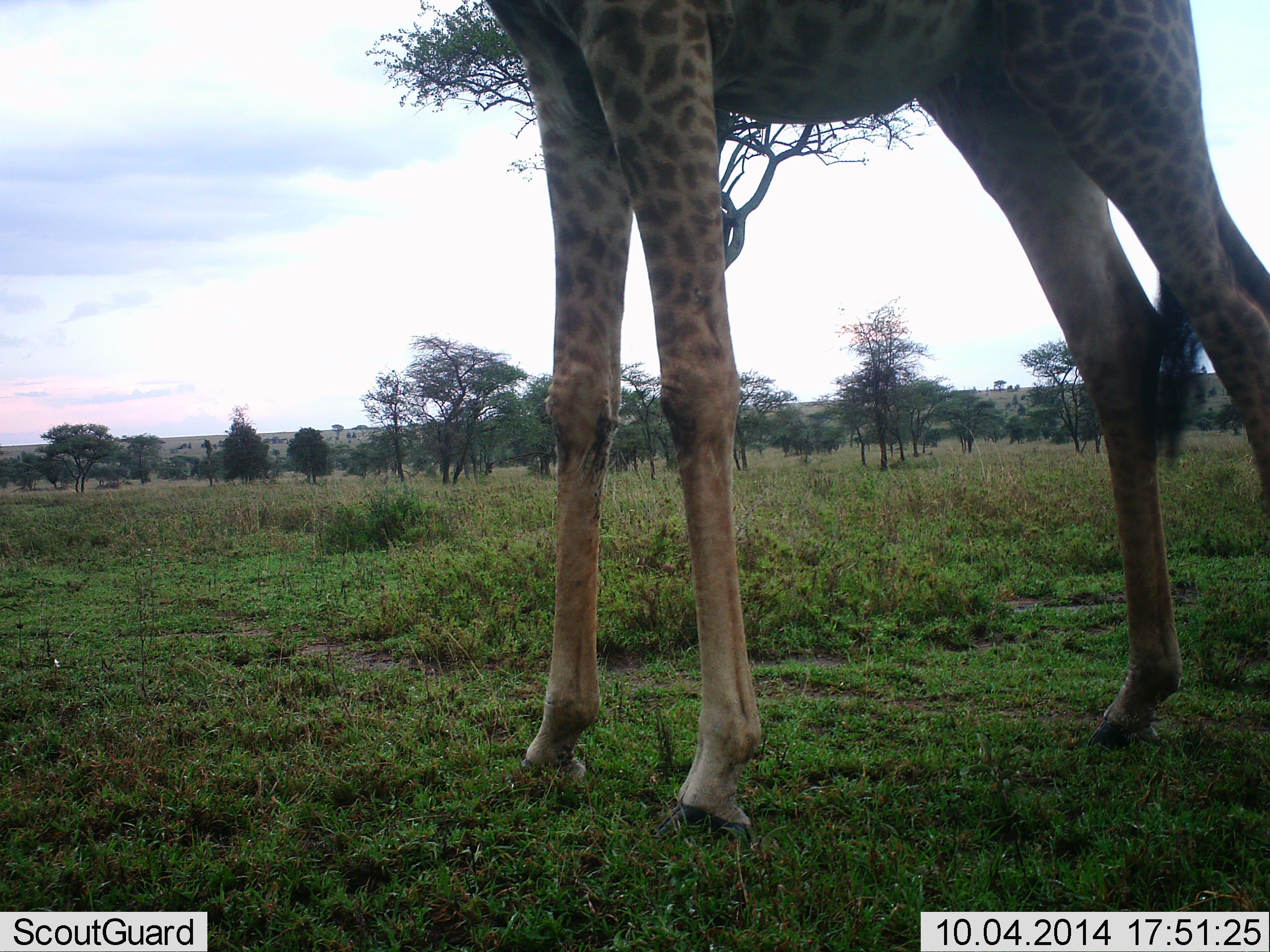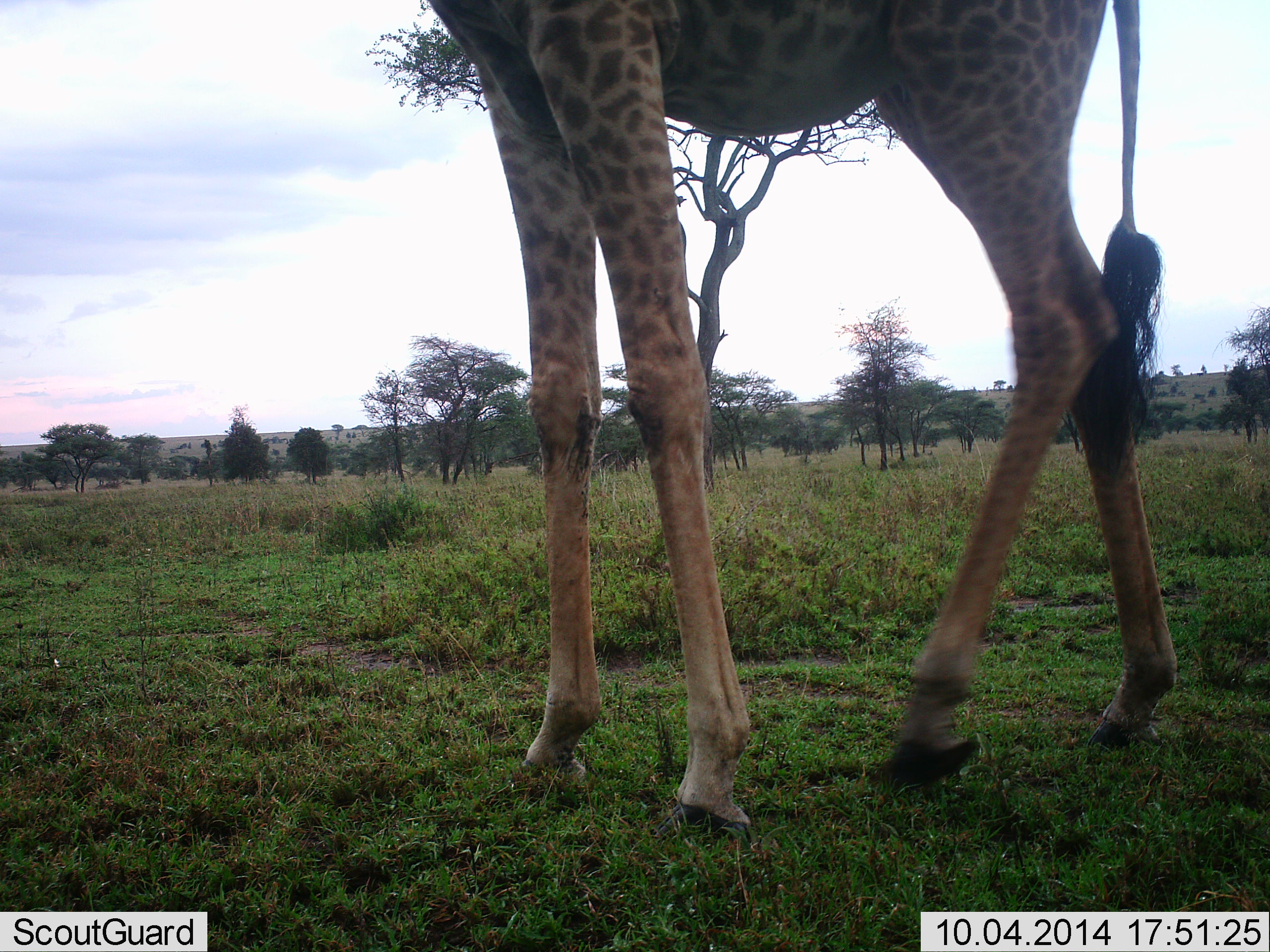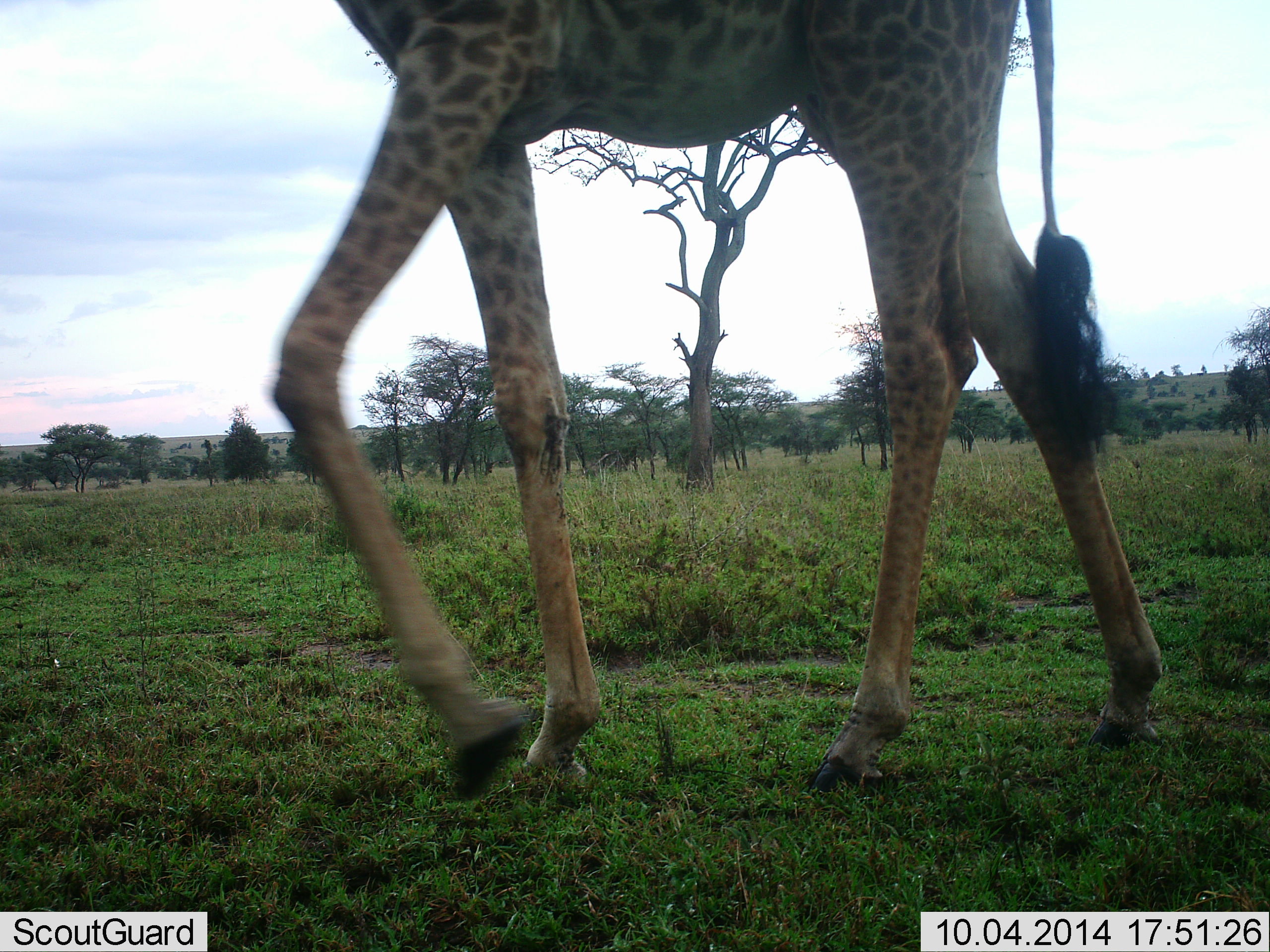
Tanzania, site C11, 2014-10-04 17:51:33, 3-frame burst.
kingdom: Animalia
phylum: Chordata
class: Mammalia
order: Artiodactyla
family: Giraffidae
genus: Giraffa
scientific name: Giraffa camelopardalis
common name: giraffe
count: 1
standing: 50%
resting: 0%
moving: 50%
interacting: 0%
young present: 0%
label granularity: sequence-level